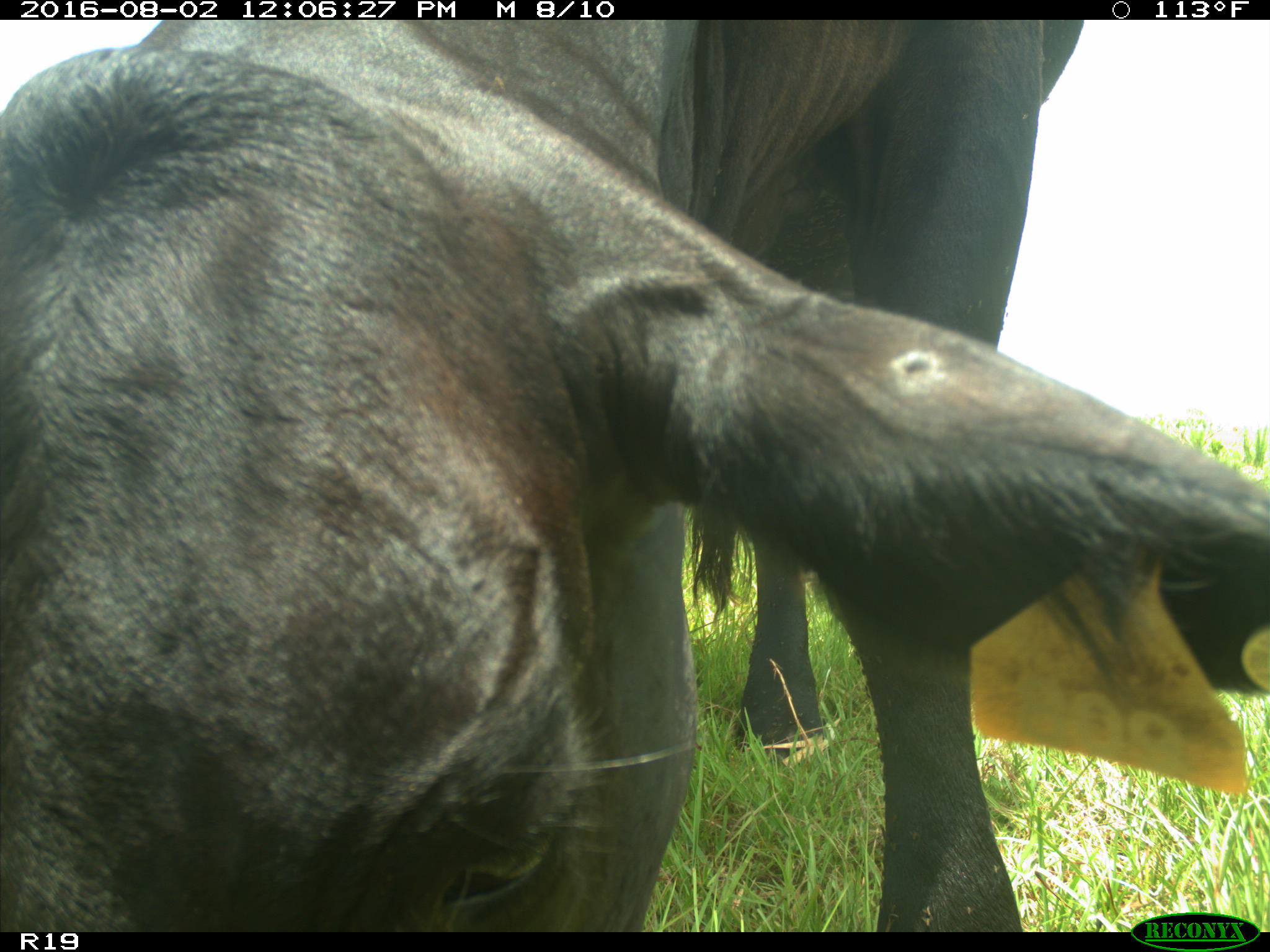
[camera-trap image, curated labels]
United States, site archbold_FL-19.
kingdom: Animalia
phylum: Chordata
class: Mammalia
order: Artiodactyla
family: Bovidae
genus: Bos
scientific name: Bos taurus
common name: domestic cow